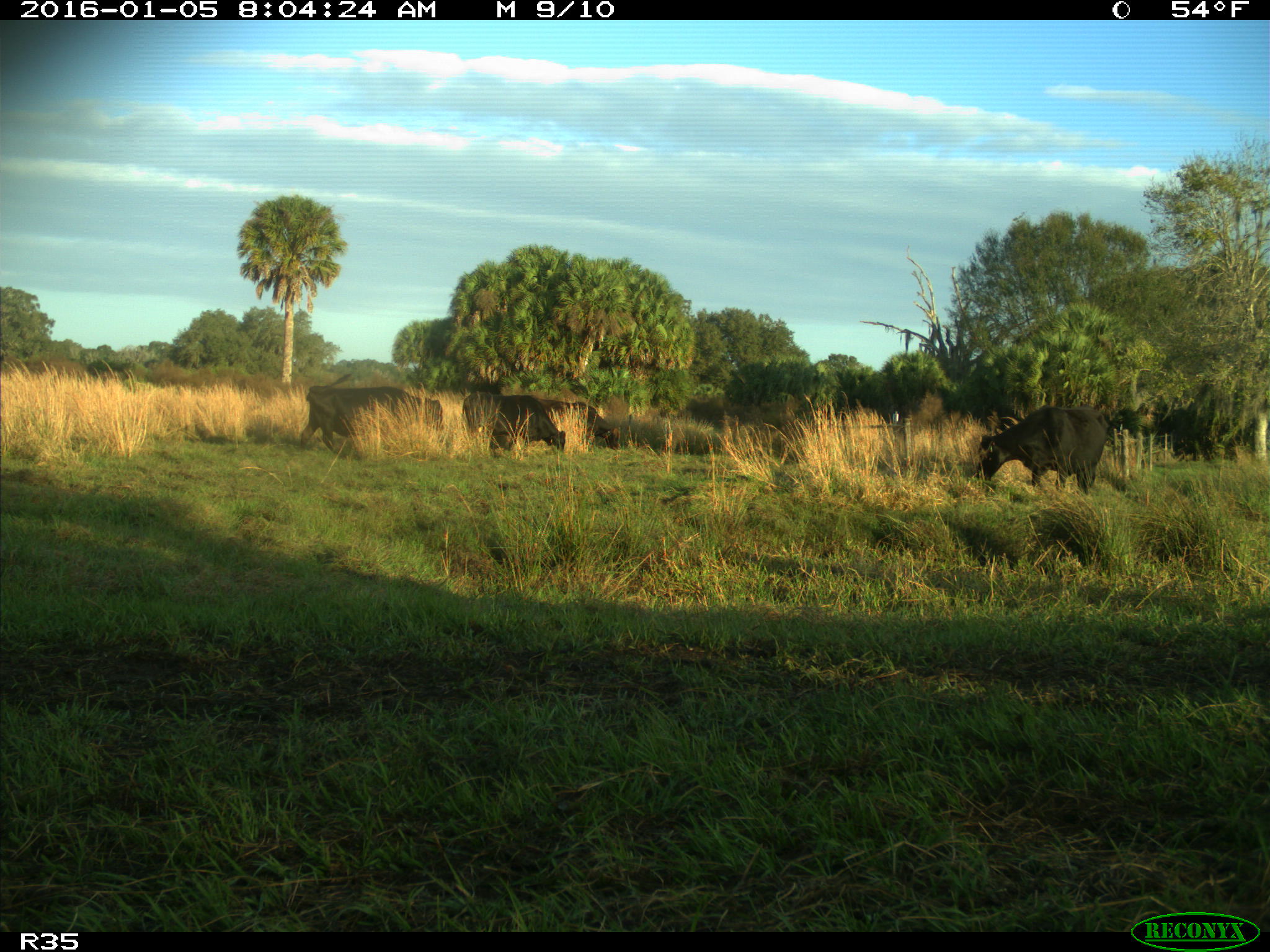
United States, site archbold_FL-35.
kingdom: Animalia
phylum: Chordata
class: Mammalia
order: Artiodactyla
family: Bovidae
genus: Bos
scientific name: Bos taurus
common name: domestic cow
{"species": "Bos taurus (domestic cow)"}